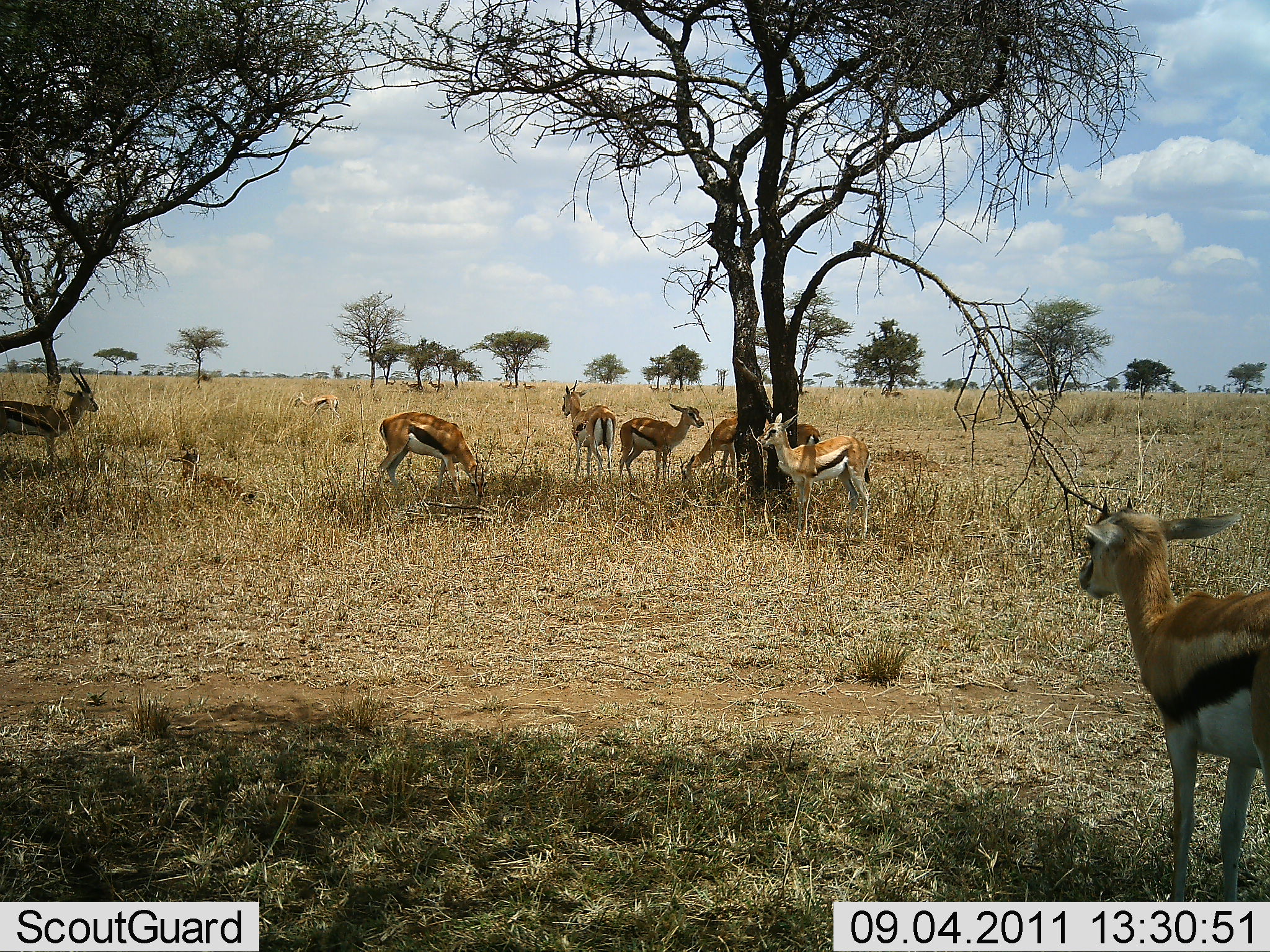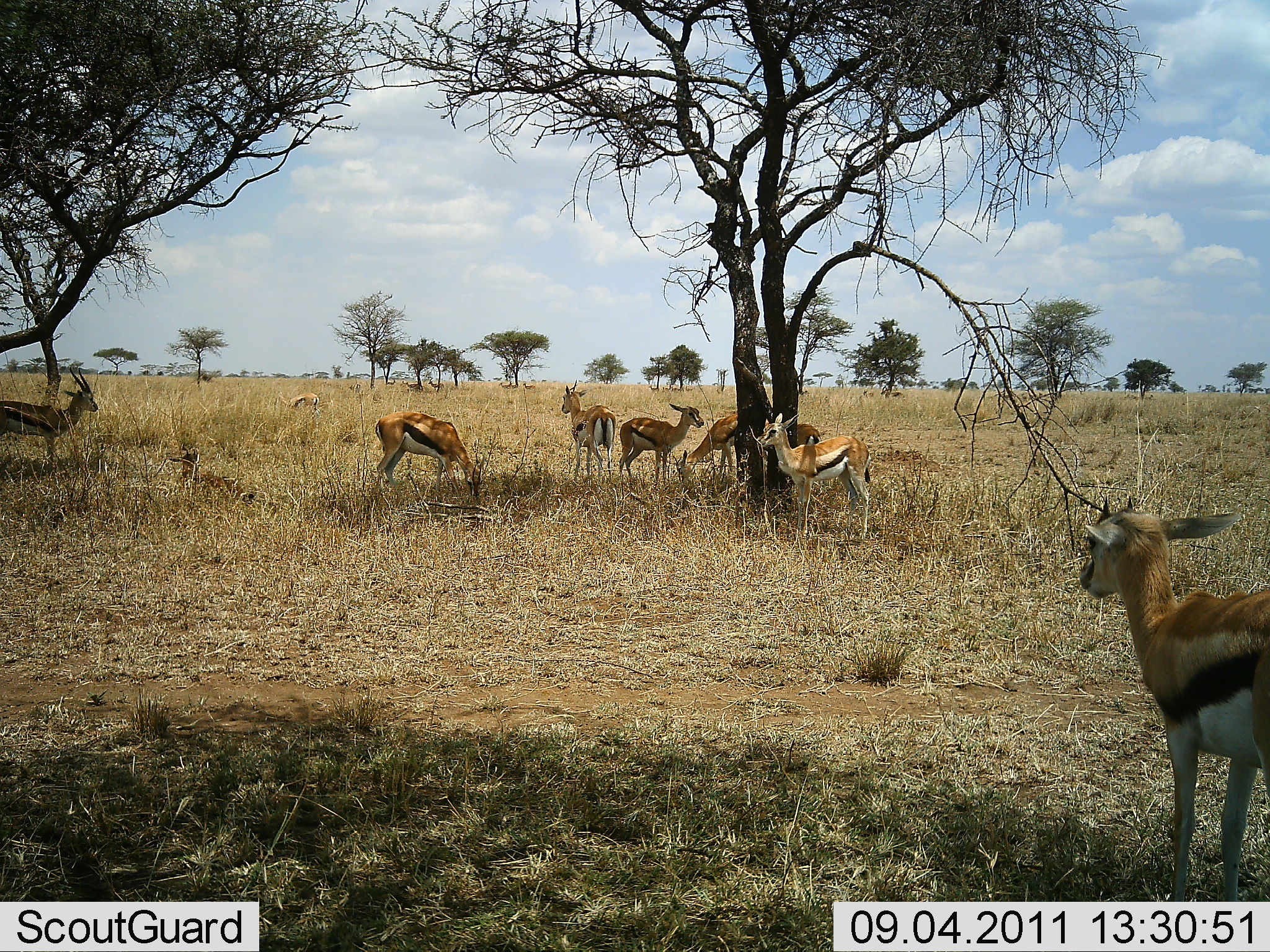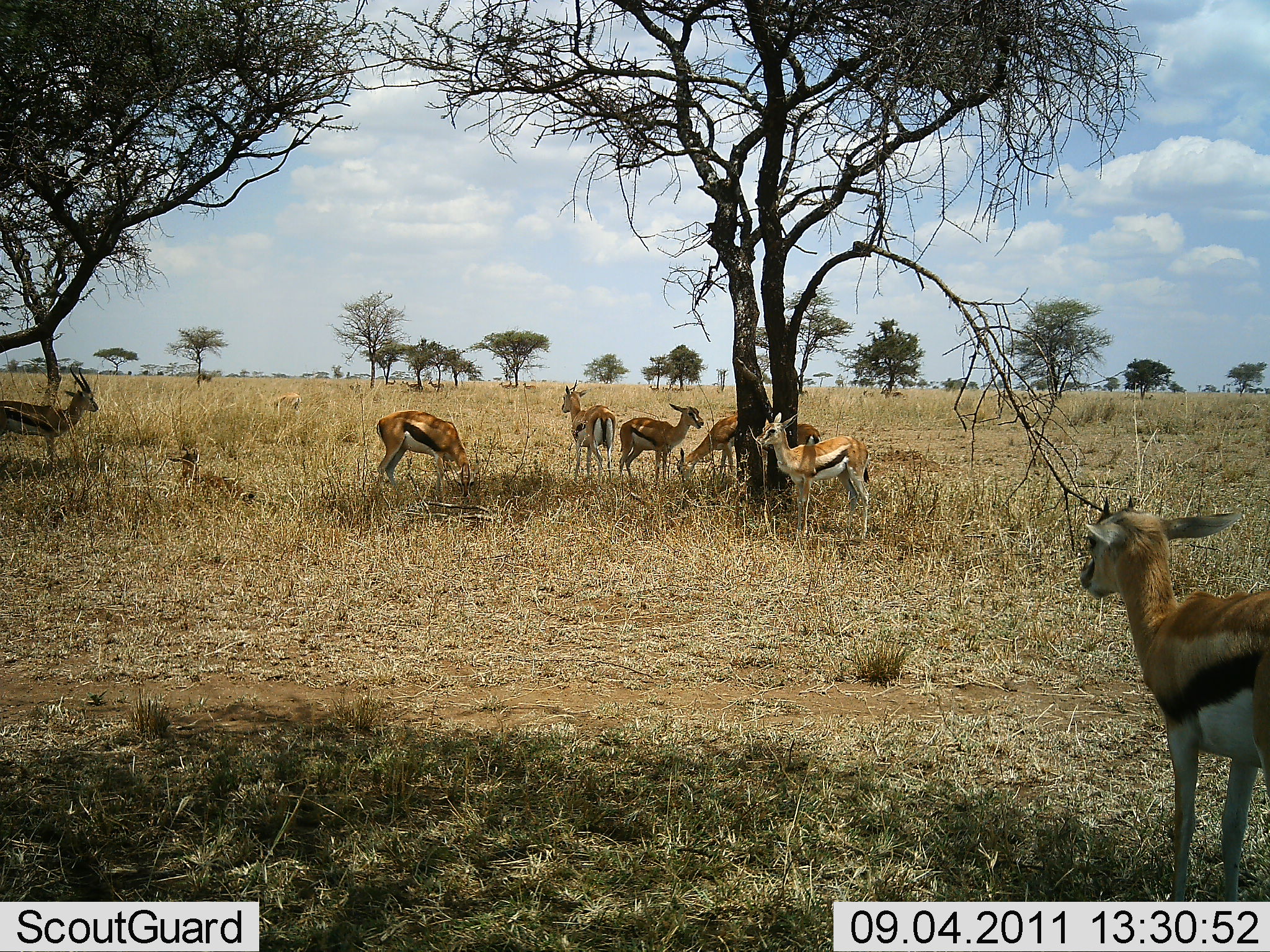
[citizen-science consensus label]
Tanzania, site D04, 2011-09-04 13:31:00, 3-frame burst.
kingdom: Animalia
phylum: Chordata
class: Mammalia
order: Artiodactyla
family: Bovidae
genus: Eudorcas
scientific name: Eudorcas thomsonii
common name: thomson's gazelle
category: gazellethomsons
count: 9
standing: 92%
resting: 42%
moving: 33%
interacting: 0%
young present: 8%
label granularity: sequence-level